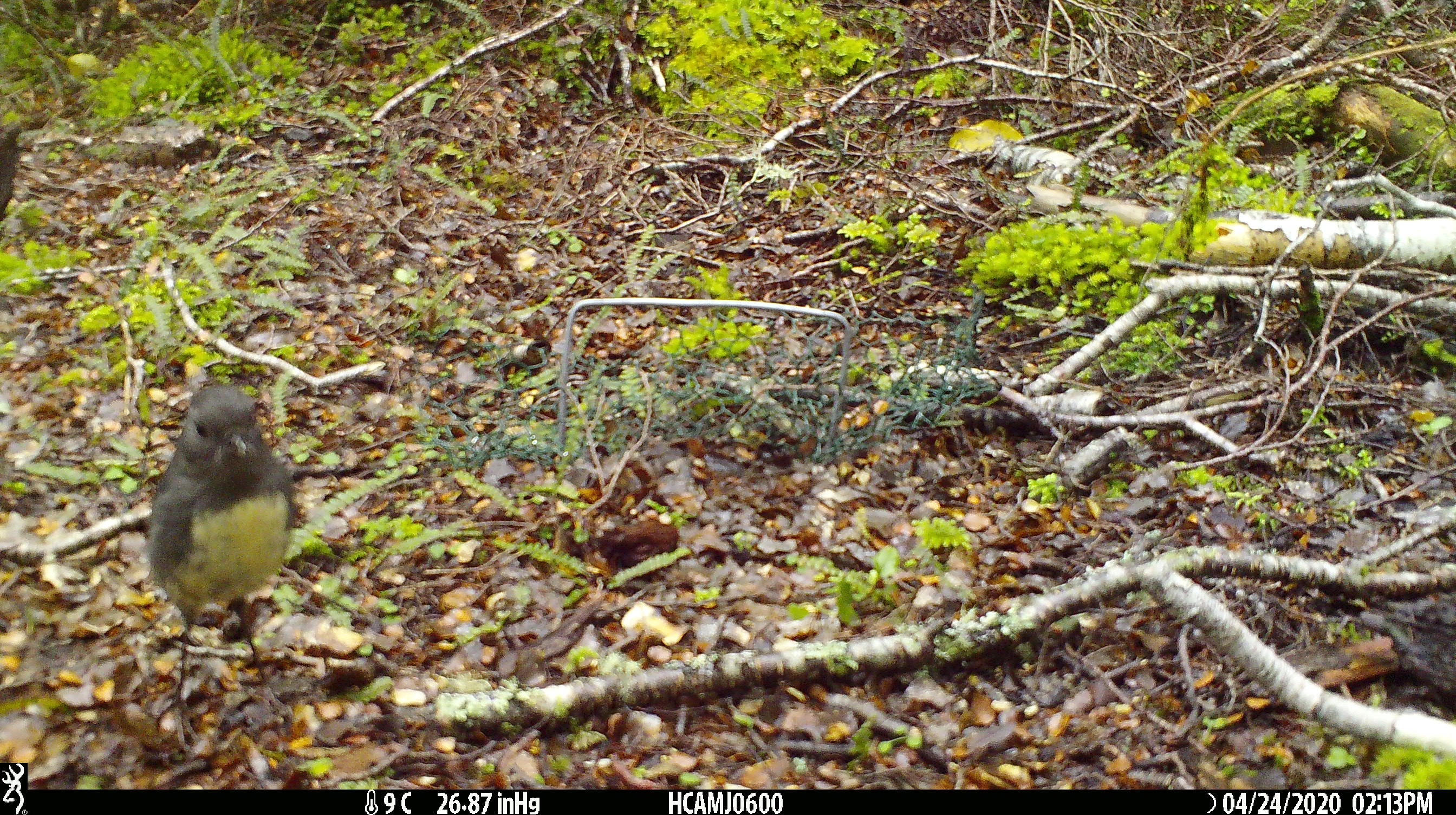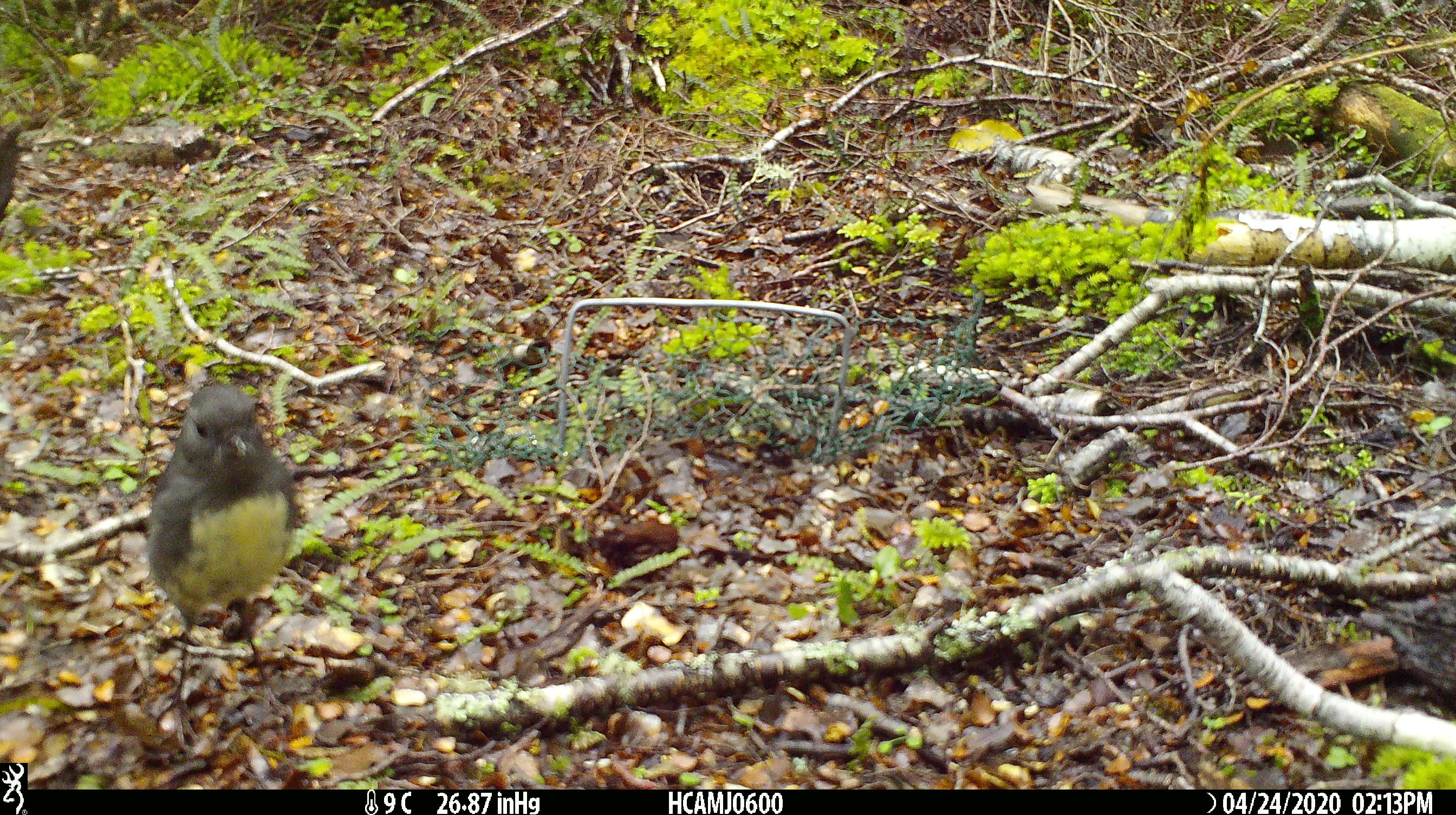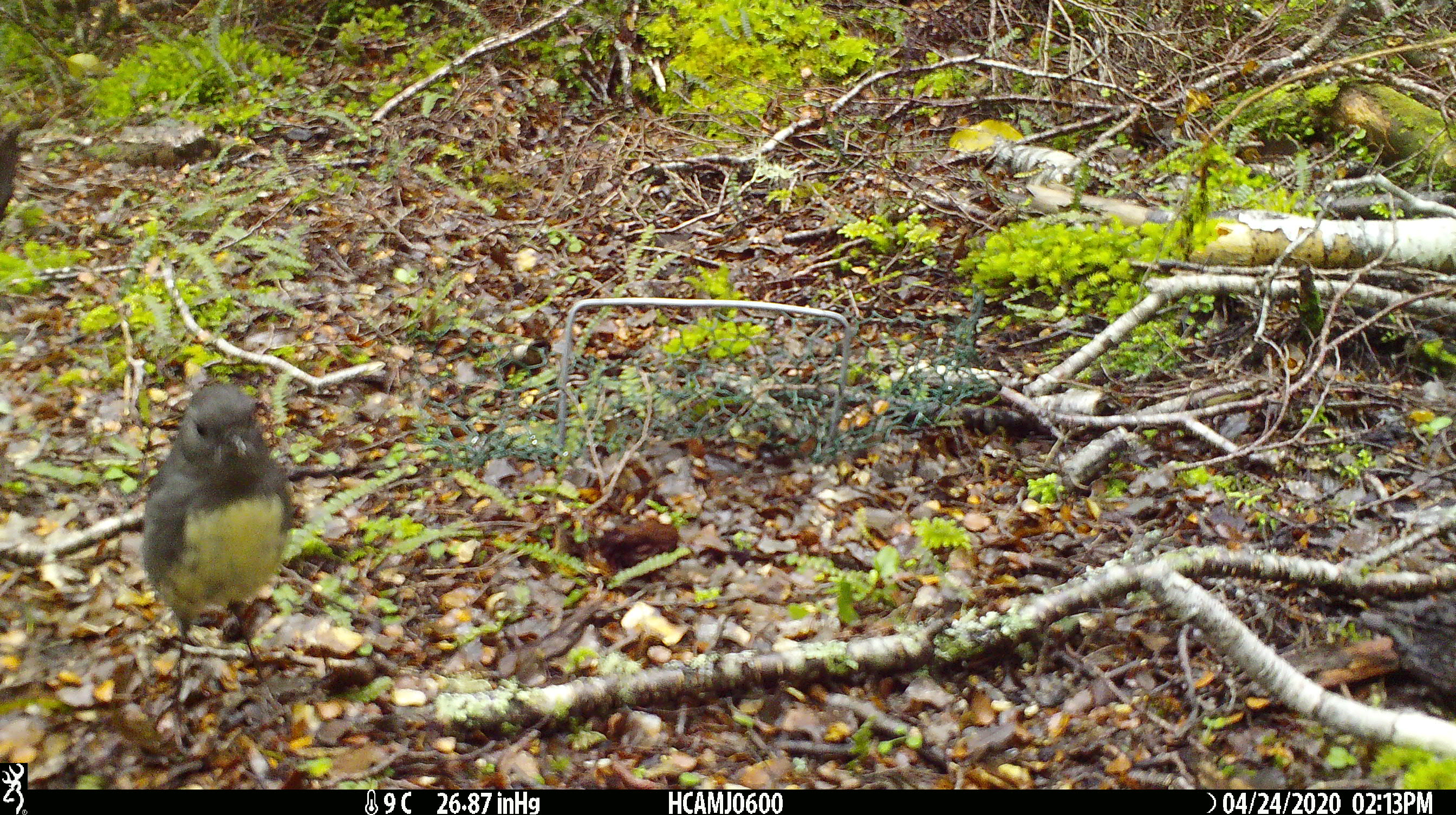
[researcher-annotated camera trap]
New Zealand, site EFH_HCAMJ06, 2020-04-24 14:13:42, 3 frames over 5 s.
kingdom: Animalia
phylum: Chordata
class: Aves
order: Passeriformes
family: Petroicidae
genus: Petroica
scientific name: Petroica australis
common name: new zealand robin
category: robin